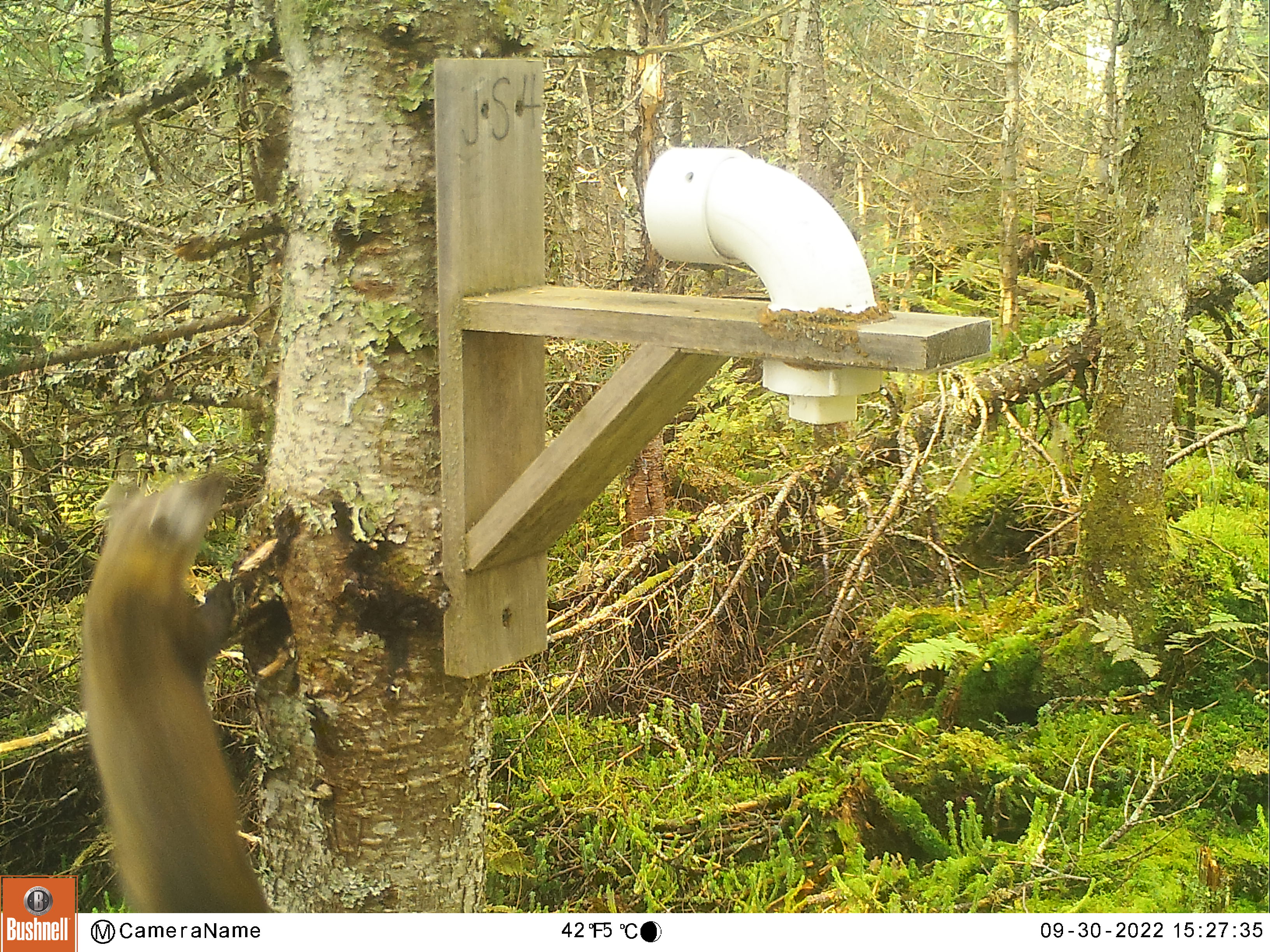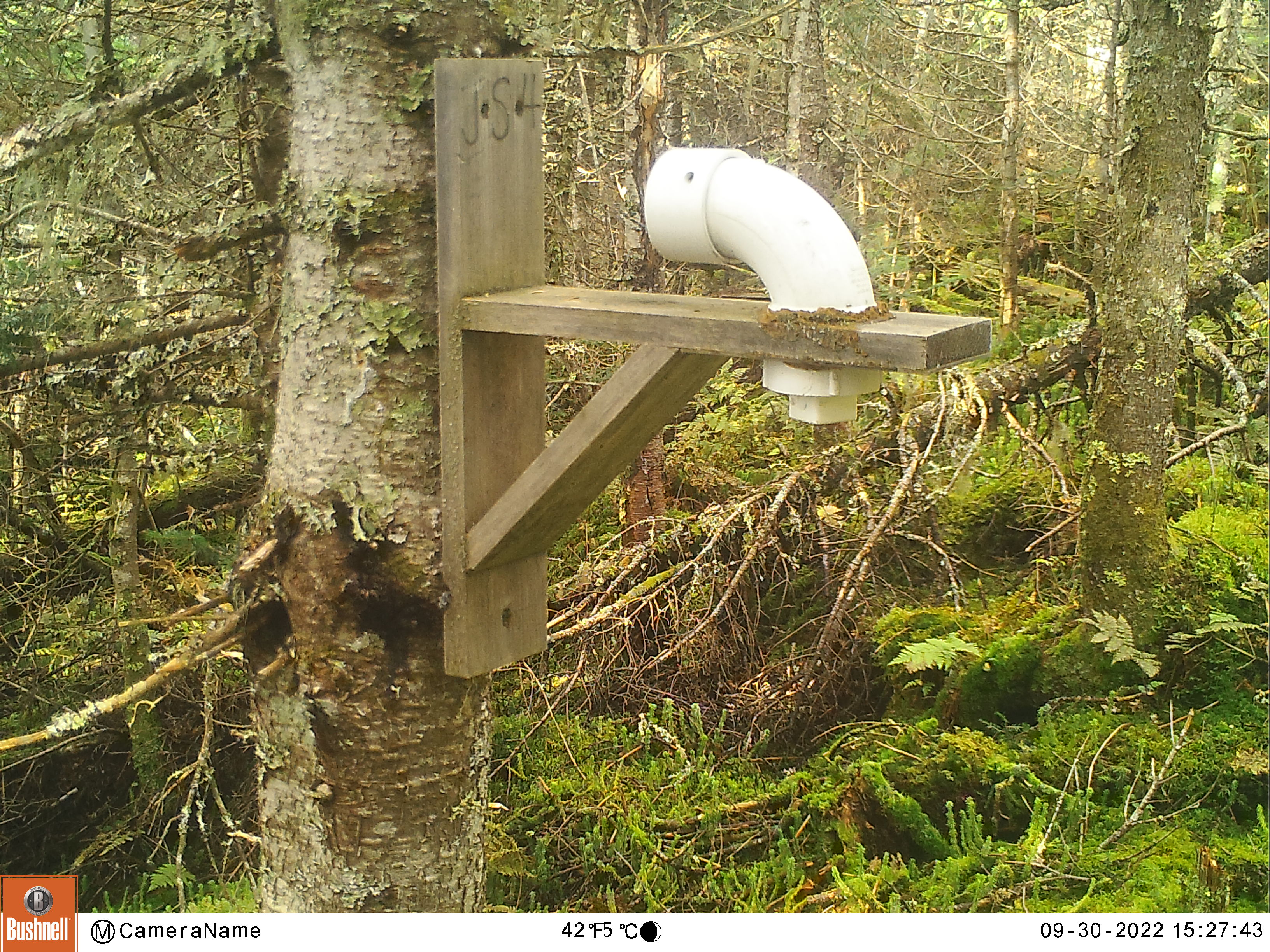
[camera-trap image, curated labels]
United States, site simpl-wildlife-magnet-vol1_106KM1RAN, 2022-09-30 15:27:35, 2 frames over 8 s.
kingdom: Animalia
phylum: Chordata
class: Mammalia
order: Carnivora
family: Mustelidae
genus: Martes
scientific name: Martes americana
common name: american marten